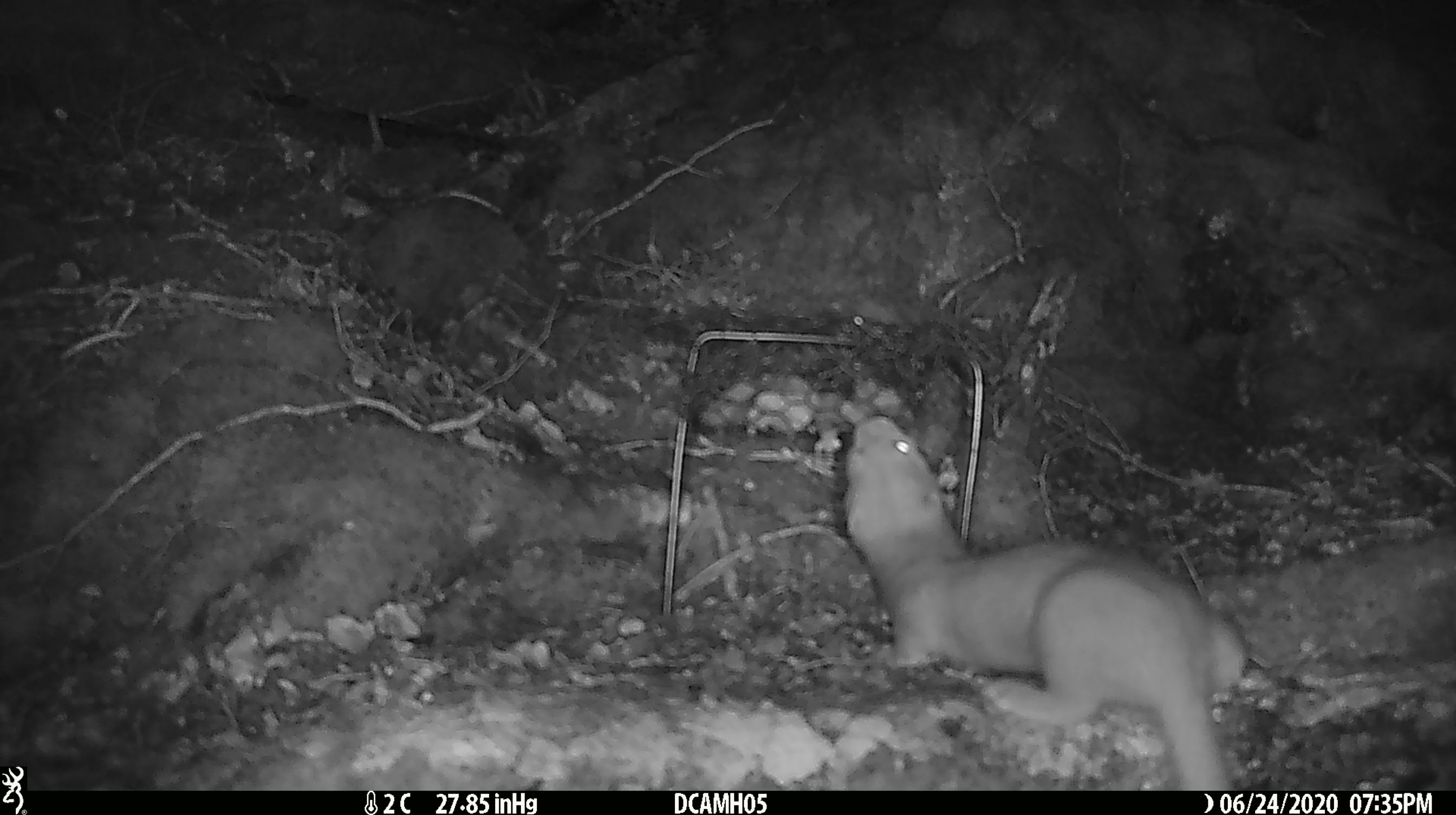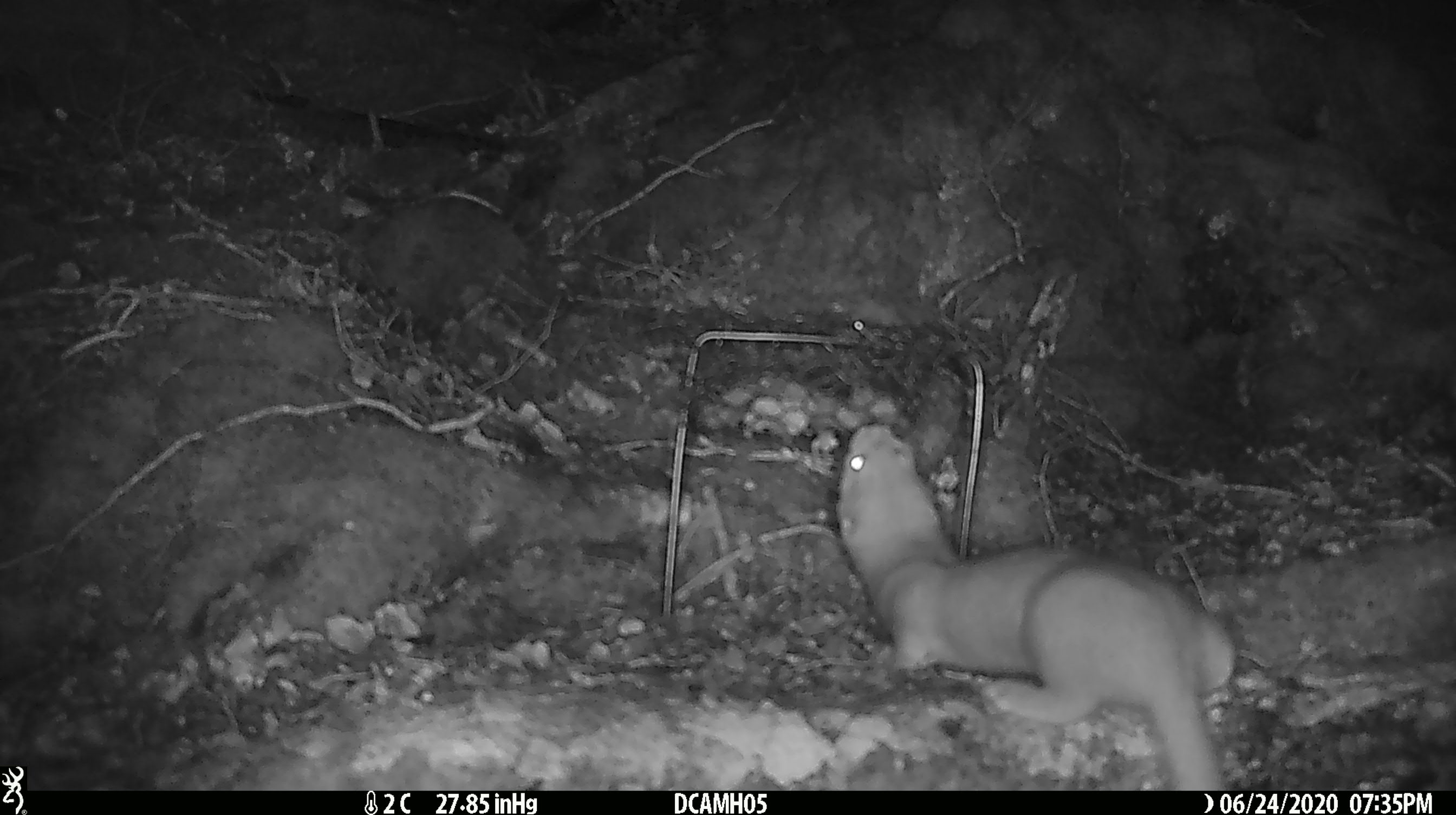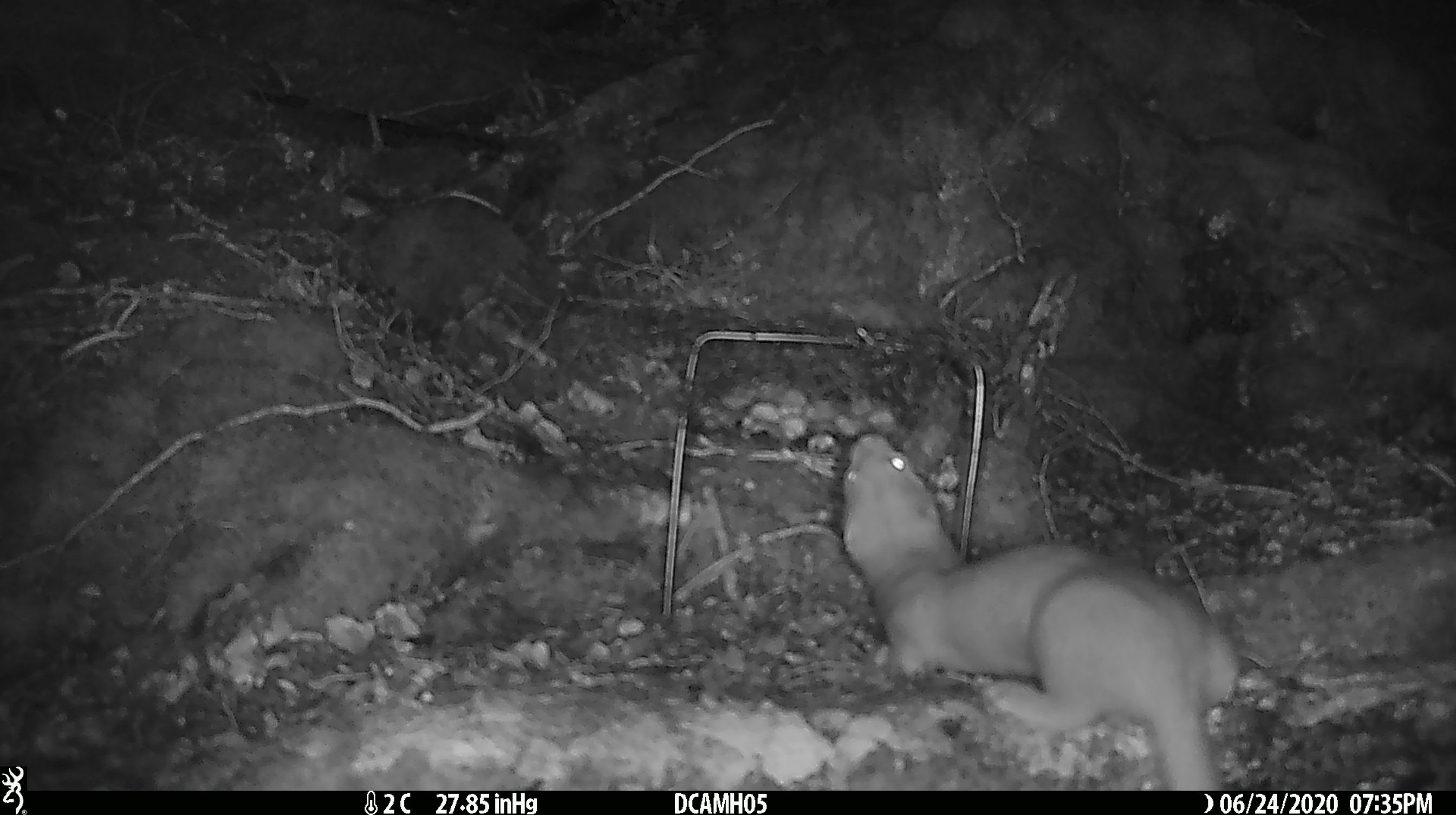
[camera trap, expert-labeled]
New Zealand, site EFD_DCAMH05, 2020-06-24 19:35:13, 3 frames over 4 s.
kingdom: Animalia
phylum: Chordata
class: Mammalia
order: Carnivora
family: Mustelidae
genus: Mustela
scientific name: Mustela erminea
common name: stoat